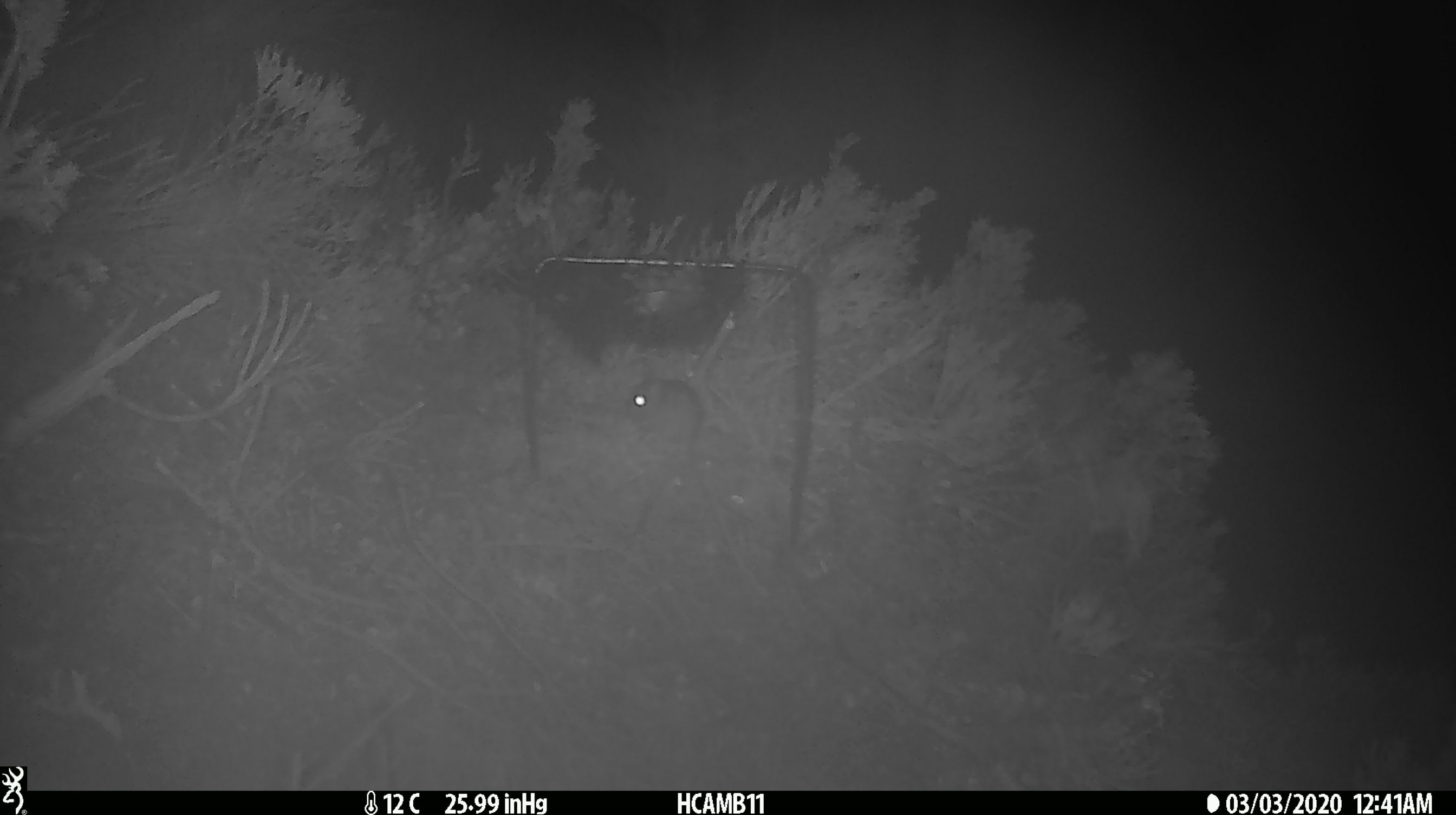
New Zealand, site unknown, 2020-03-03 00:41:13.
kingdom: Animalia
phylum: Chordata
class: Mammalia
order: Rodentia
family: Muridae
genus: Mus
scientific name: Mus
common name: mouse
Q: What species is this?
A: Mouse (Mus).